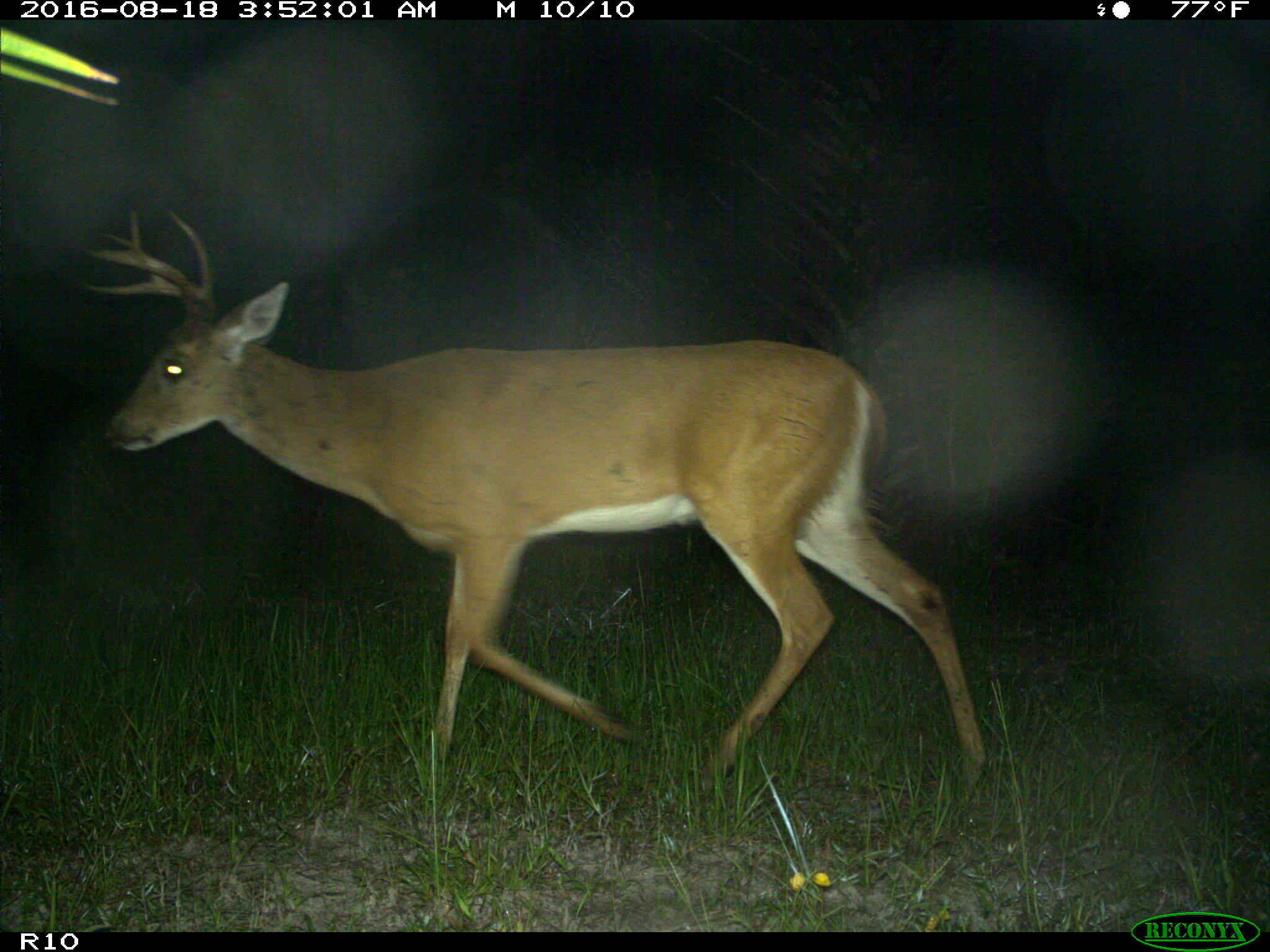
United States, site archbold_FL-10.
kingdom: Animalia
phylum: Chordata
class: Mammalia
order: Artiodactyla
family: Cervidae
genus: Odocoileus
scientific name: Odocoileus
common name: deer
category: unidentified deer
Unidentified deer (deer) (Odocoileus).